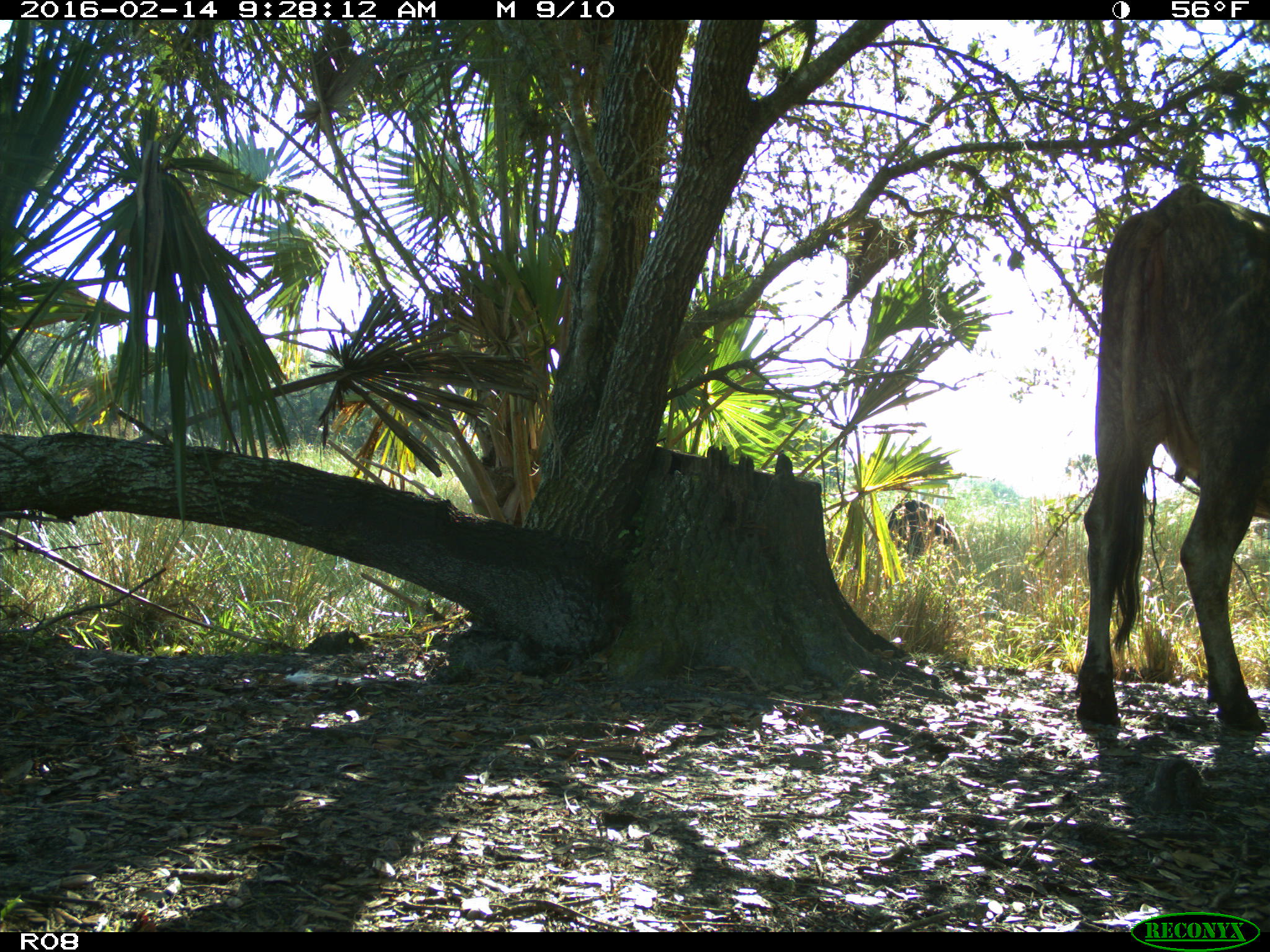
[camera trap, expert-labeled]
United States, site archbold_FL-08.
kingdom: Animalia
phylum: Chordata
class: Mammalia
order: Artiodactyla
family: Bovidae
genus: Bos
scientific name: Bos taurus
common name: domestic cow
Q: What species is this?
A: Bos taurus (domestic cow).